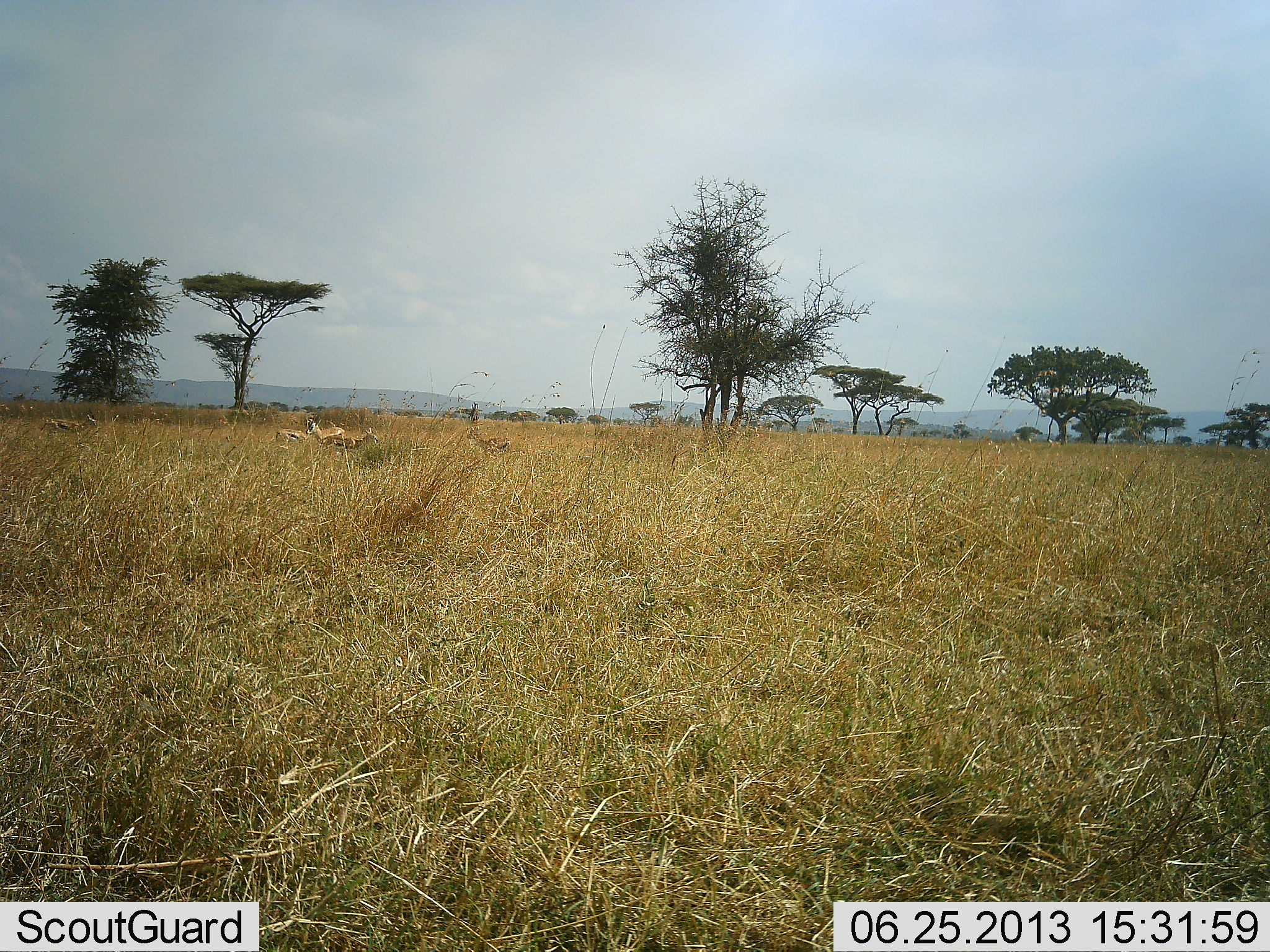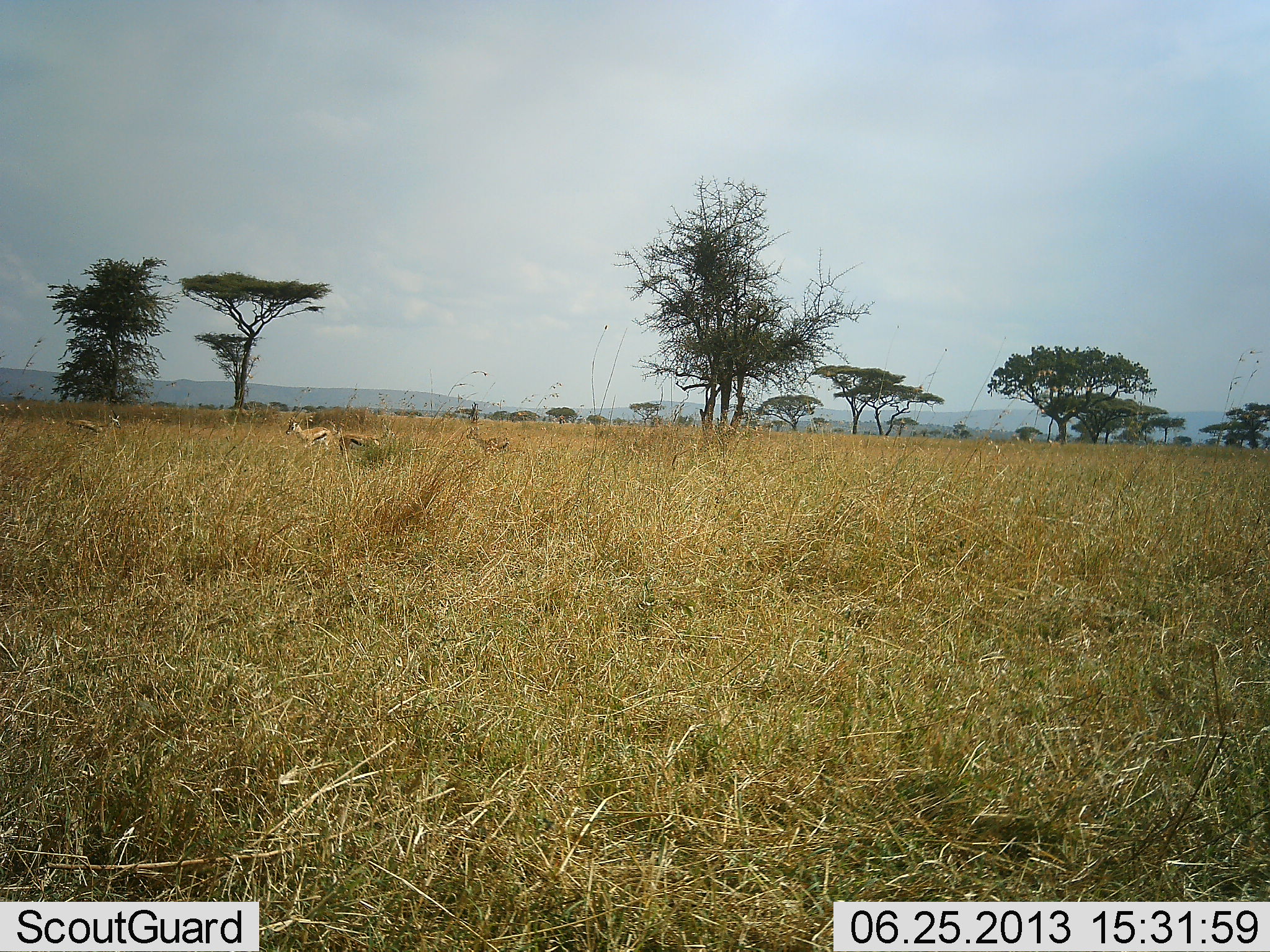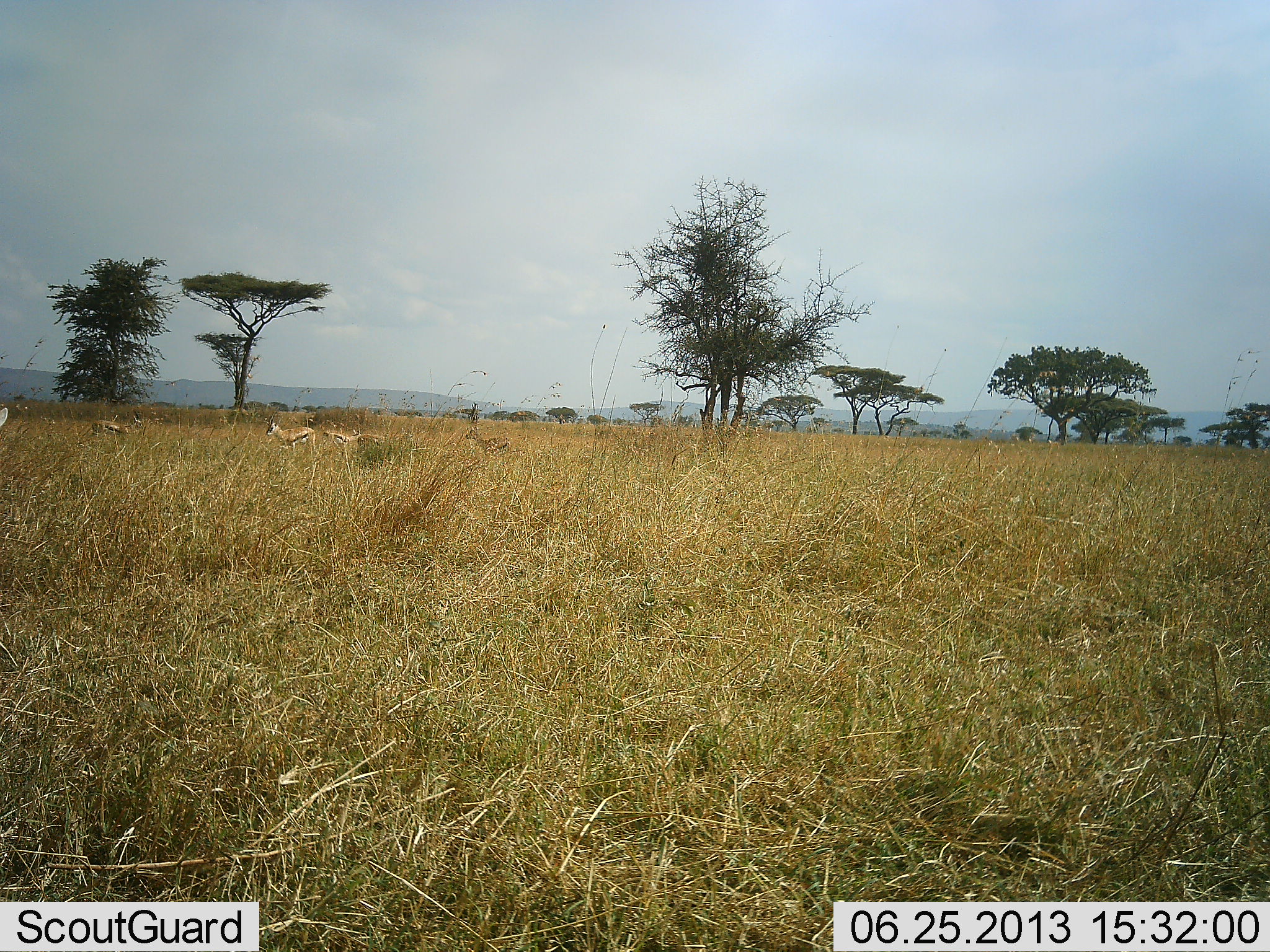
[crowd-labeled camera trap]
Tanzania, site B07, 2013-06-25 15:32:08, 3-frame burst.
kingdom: Animalia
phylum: Chordata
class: Mammalia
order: Artiodactyla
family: Bovidae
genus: Eudorcas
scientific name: Eudorcas thomsonii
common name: thomson's gazelle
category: gazellethomsons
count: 5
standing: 29%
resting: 0%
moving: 79%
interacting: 7%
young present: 0%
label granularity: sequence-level